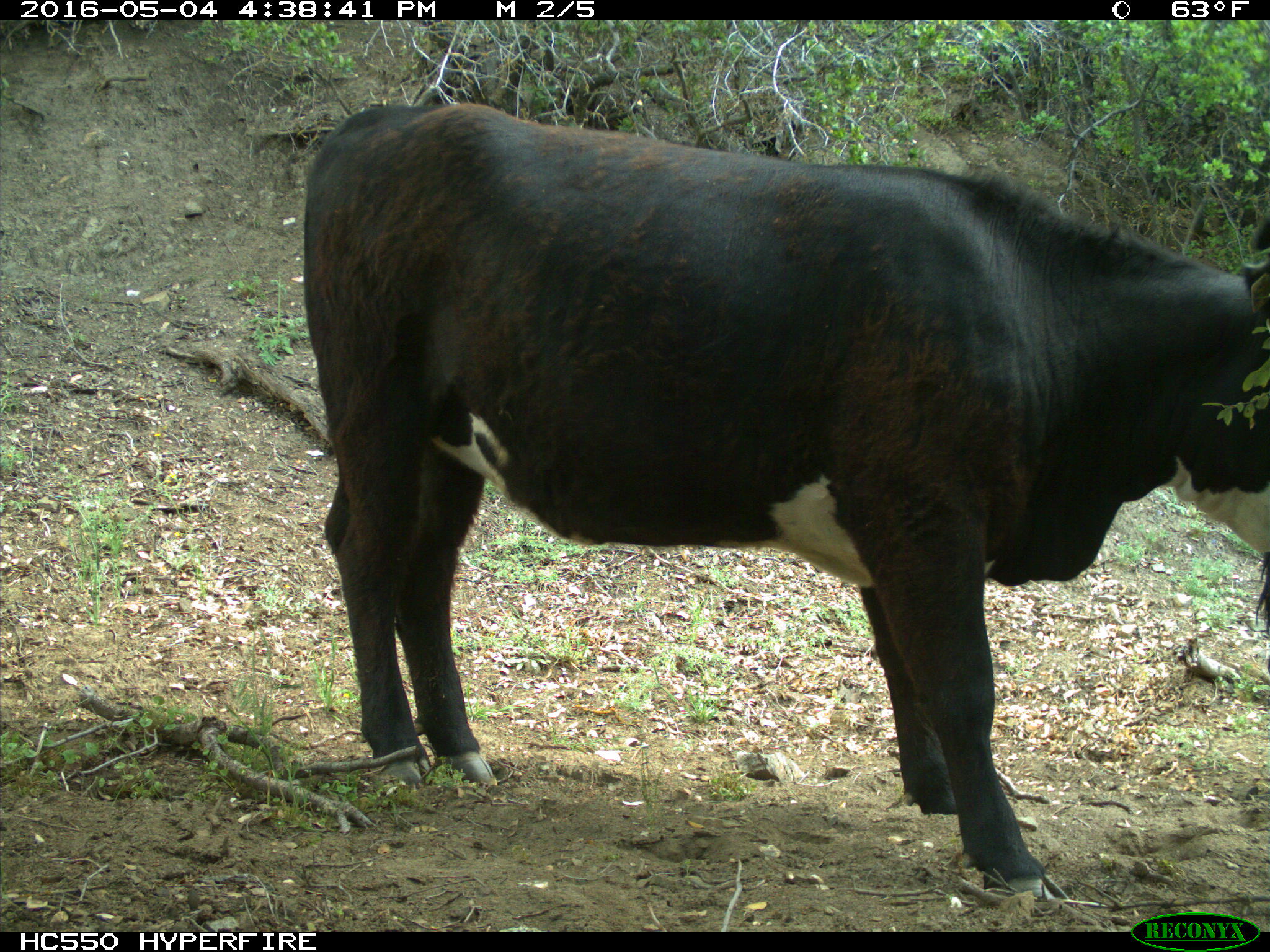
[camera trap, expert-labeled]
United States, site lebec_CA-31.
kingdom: Animalia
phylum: Chordata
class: Mammalia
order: Artiodactyla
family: Bovidae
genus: Bos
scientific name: Bos taurus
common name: domestic cow